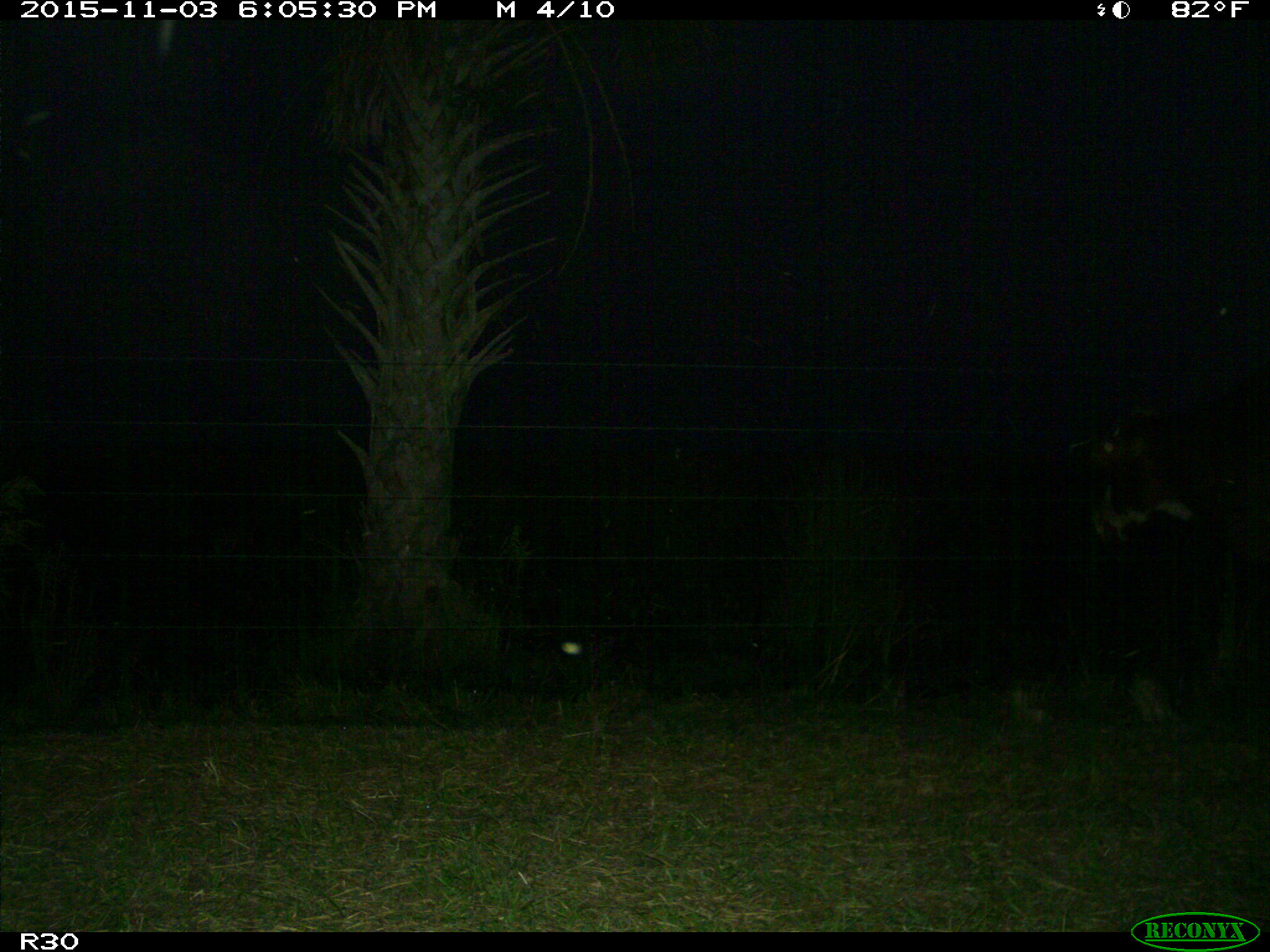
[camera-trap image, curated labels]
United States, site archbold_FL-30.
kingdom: Animalia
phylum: Chordata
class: Mammalia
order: Artiodactyla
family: Bovidae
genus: Bos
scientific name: Bos taurus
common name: domestic cow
Bos taurus (domestic cow).